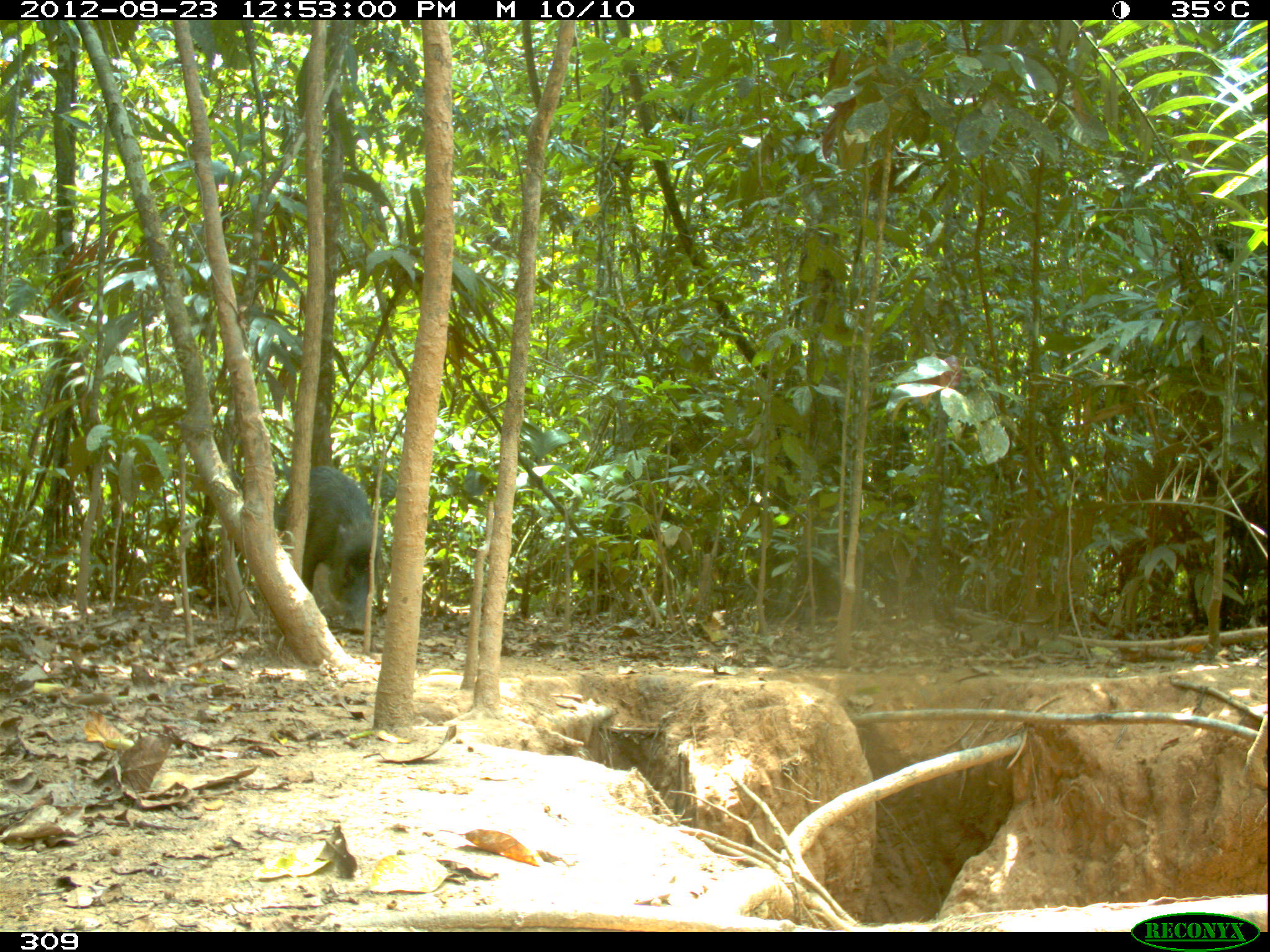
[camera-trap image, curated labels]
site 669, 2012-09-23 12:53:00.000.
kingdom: Animalia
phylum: Chordata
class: Mammalia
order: Artiodactyla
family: Tayassuidae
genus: Tayassu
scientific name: Tayassu pecari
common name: white-lipped peccary